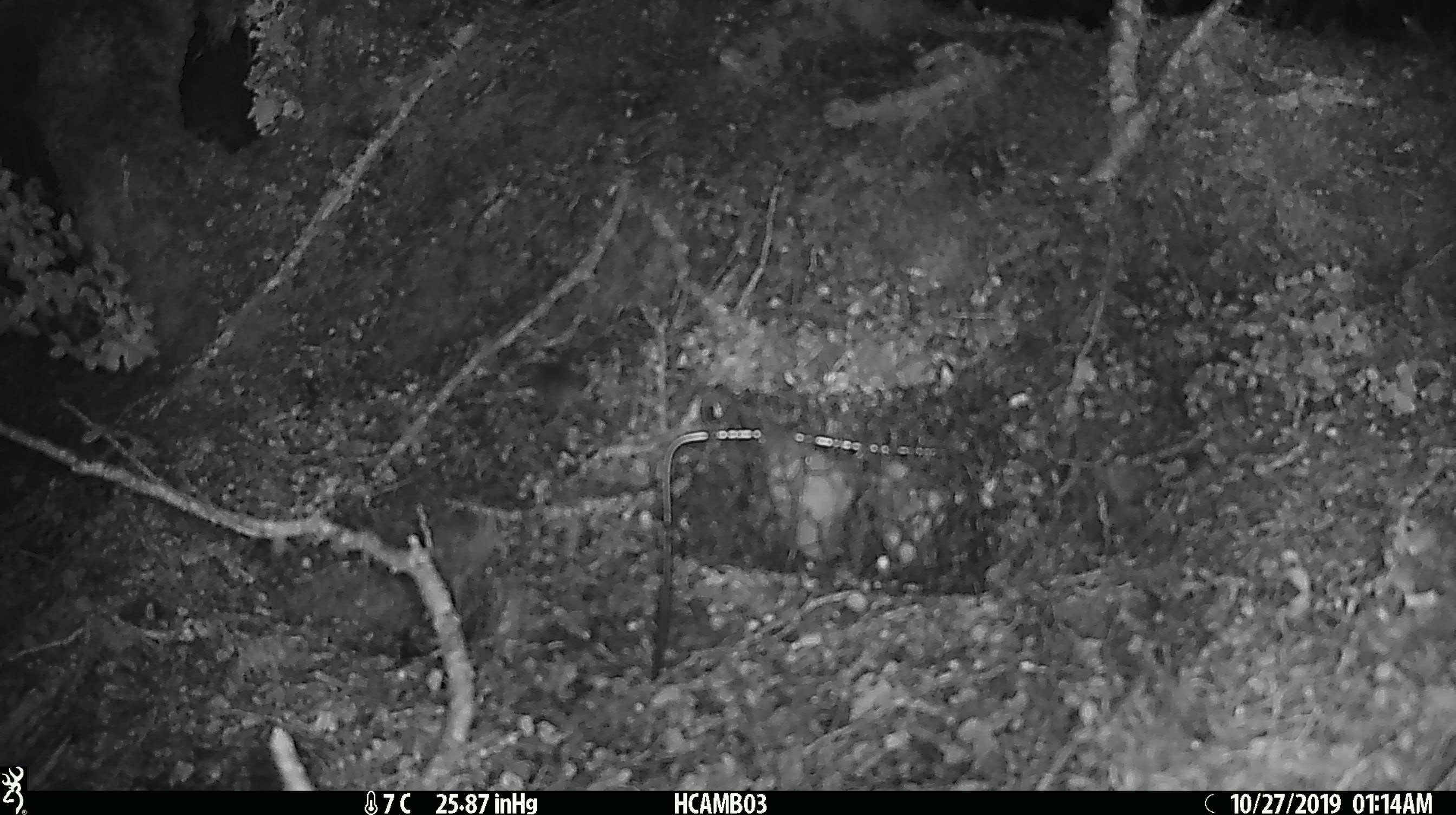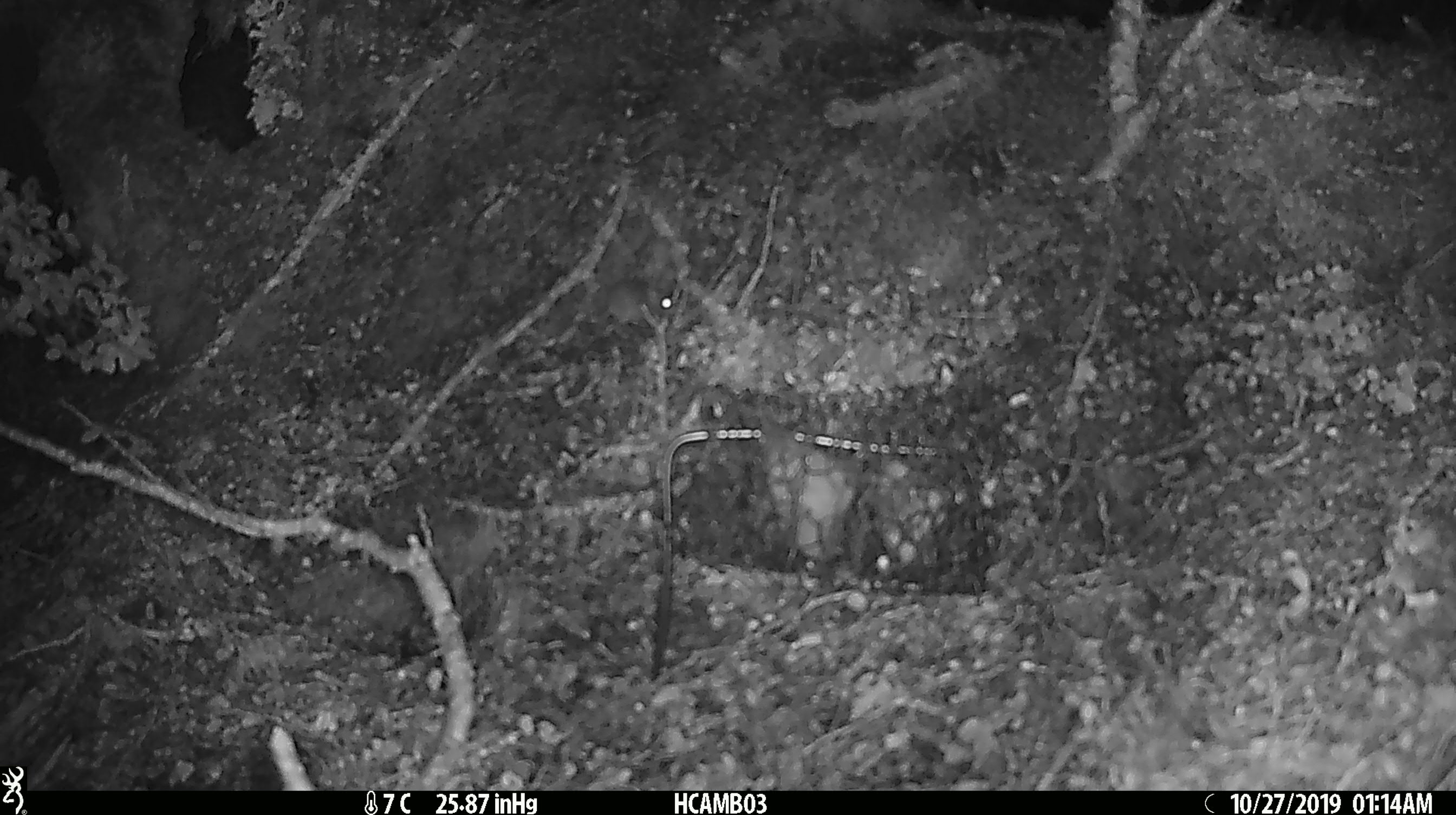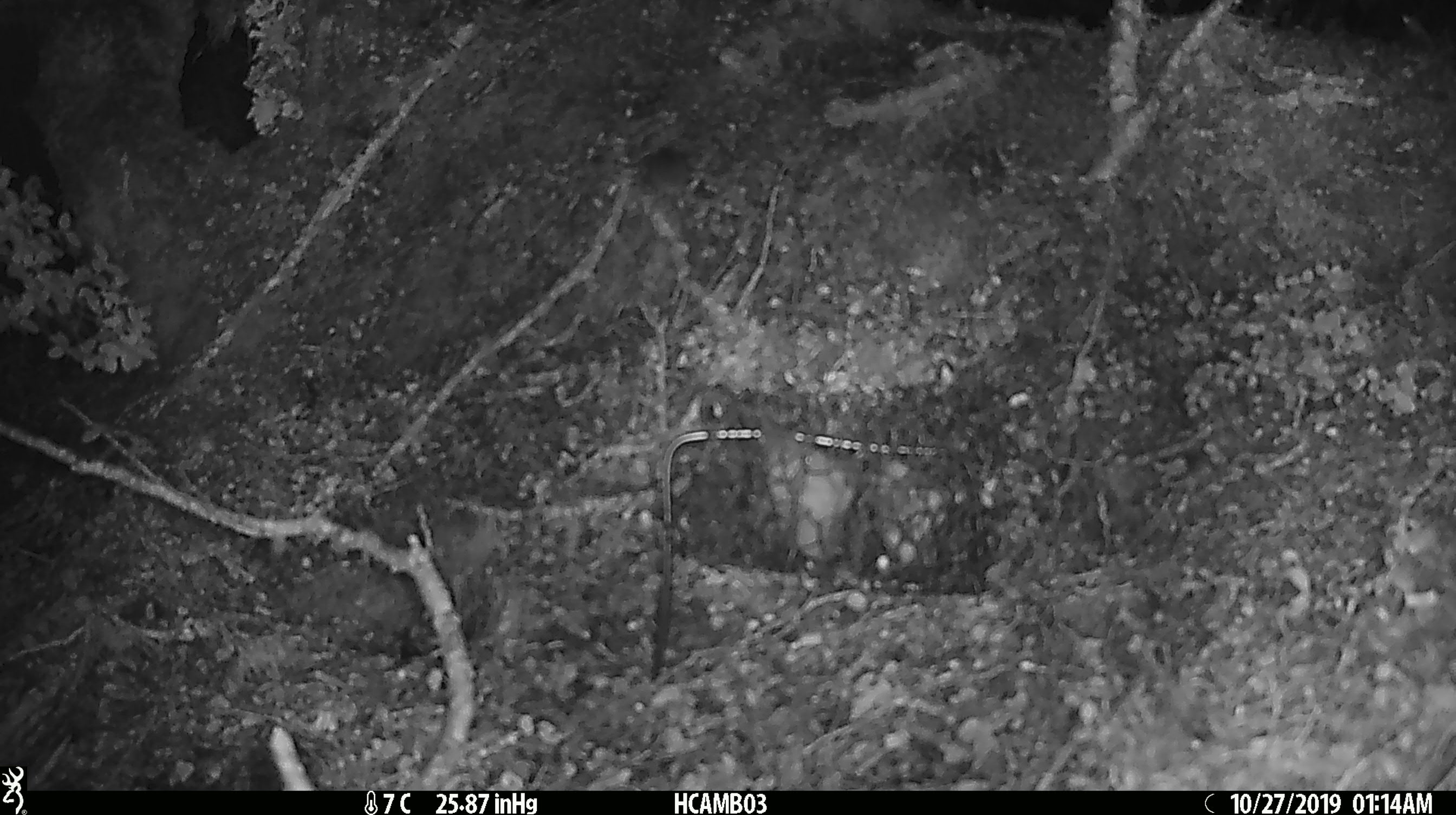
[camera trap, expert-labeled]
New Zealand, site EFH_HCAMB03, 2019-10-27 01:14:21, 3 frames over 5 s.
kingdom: Animalia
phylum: Chordata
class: Mammalia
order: Rodentia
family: Muridae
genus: Mus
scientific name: Mus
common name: mouse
Mouse (Mus).